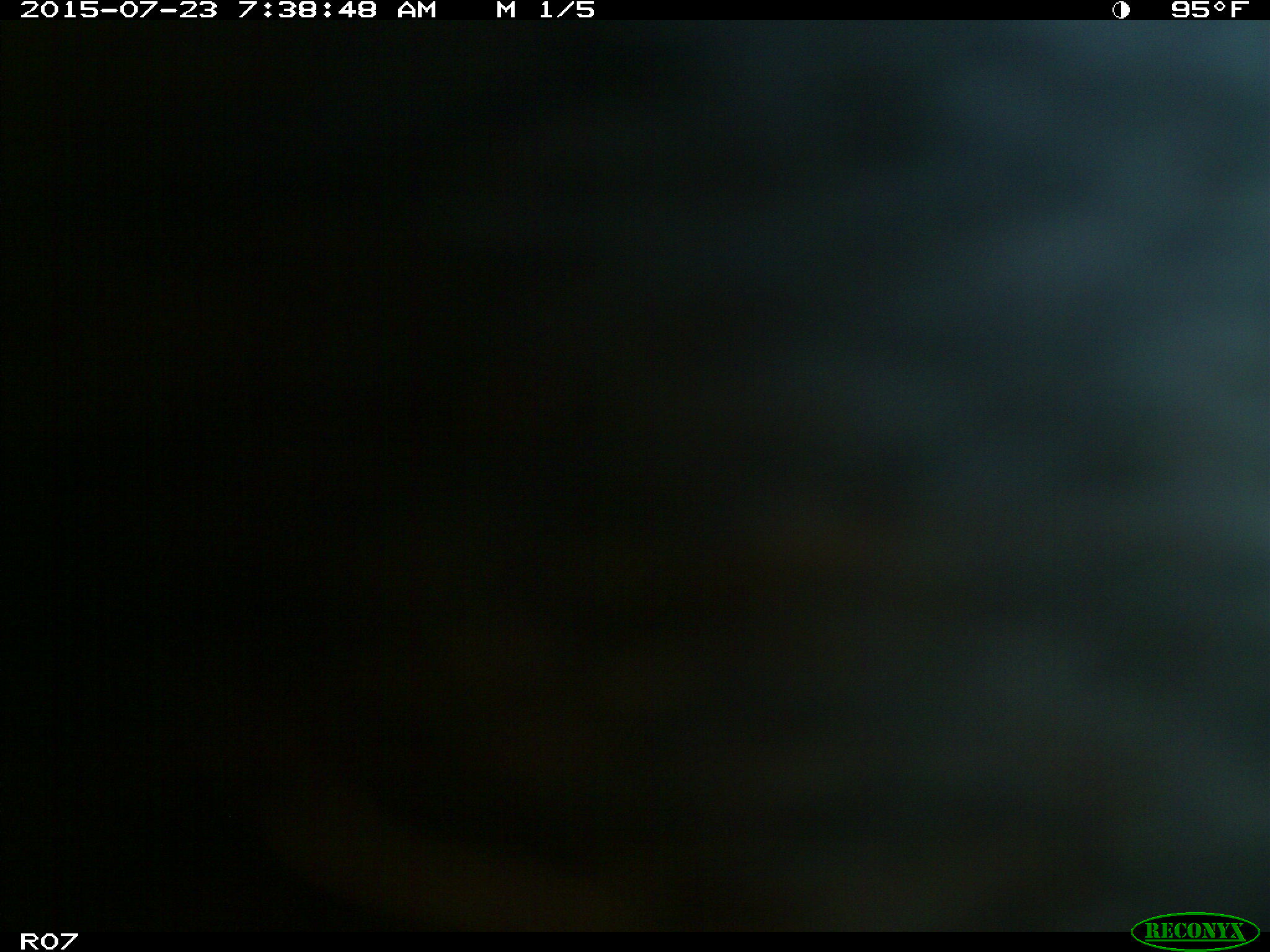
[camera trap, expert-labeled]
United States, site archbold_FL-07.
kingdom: Animalia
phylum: Chordata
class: Mammalia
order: Artiodactyla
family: Bovidae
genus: Bos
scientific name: Bos taurus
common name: domestic cow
Bos taurus (domestic cow).